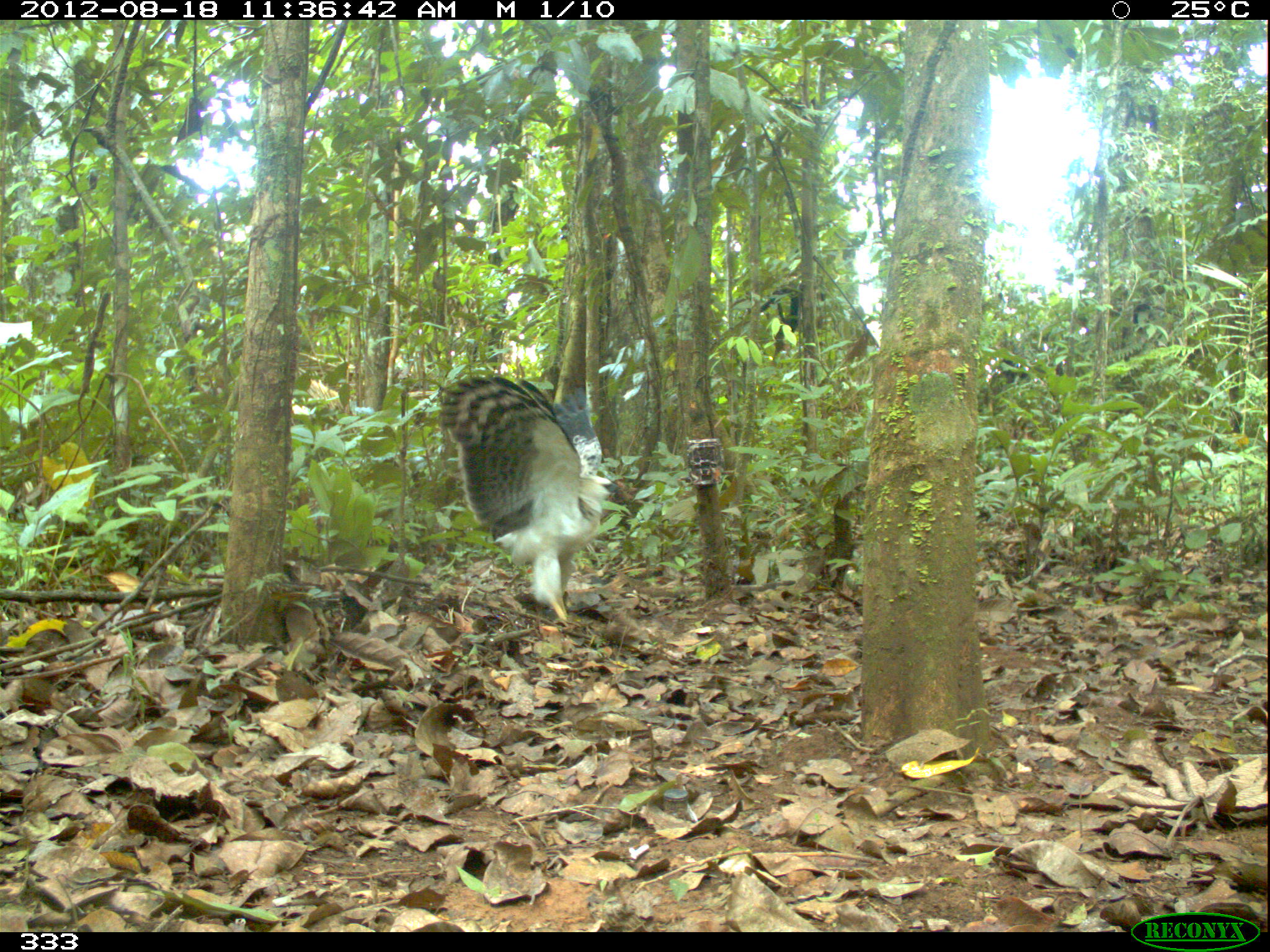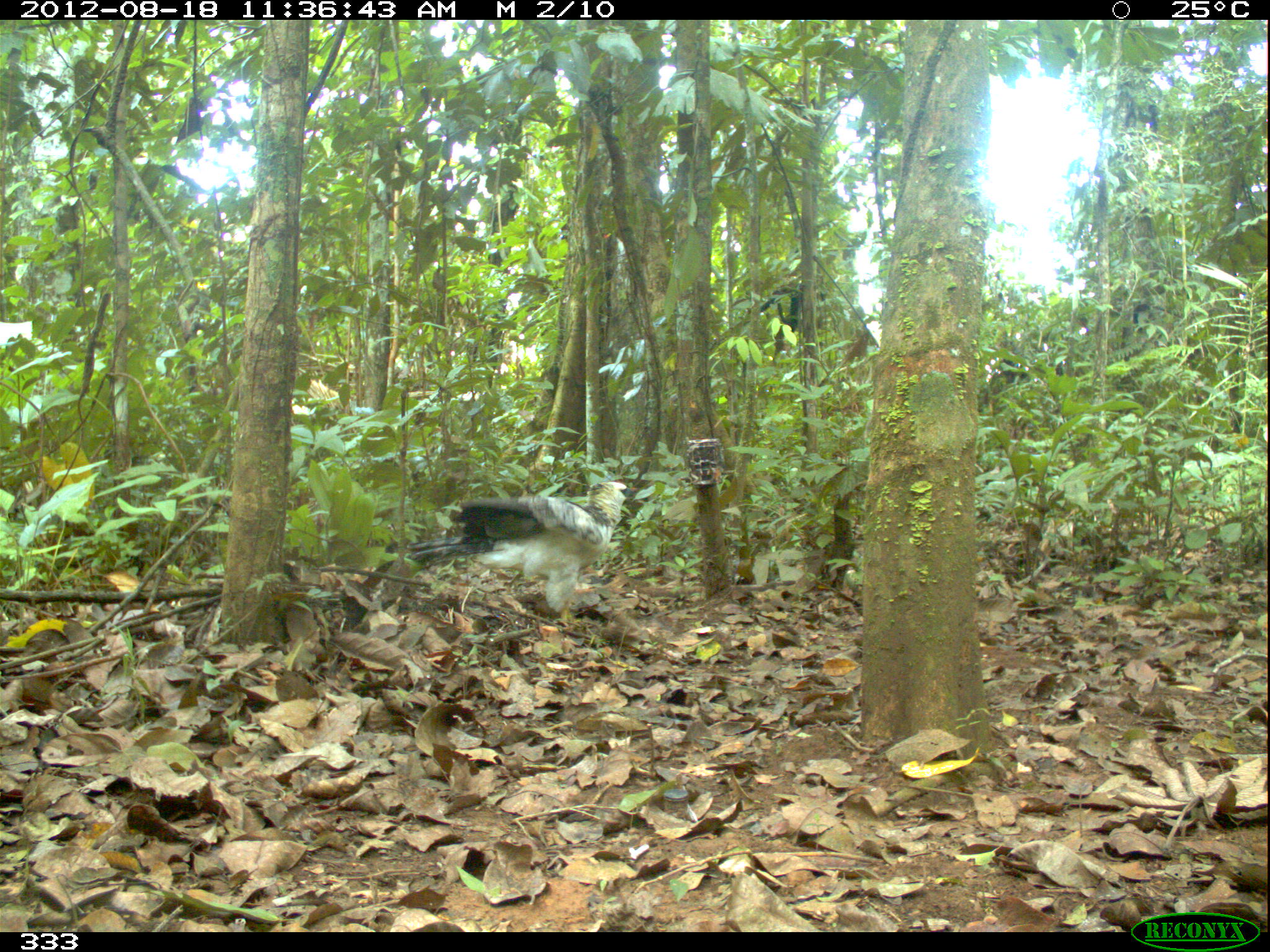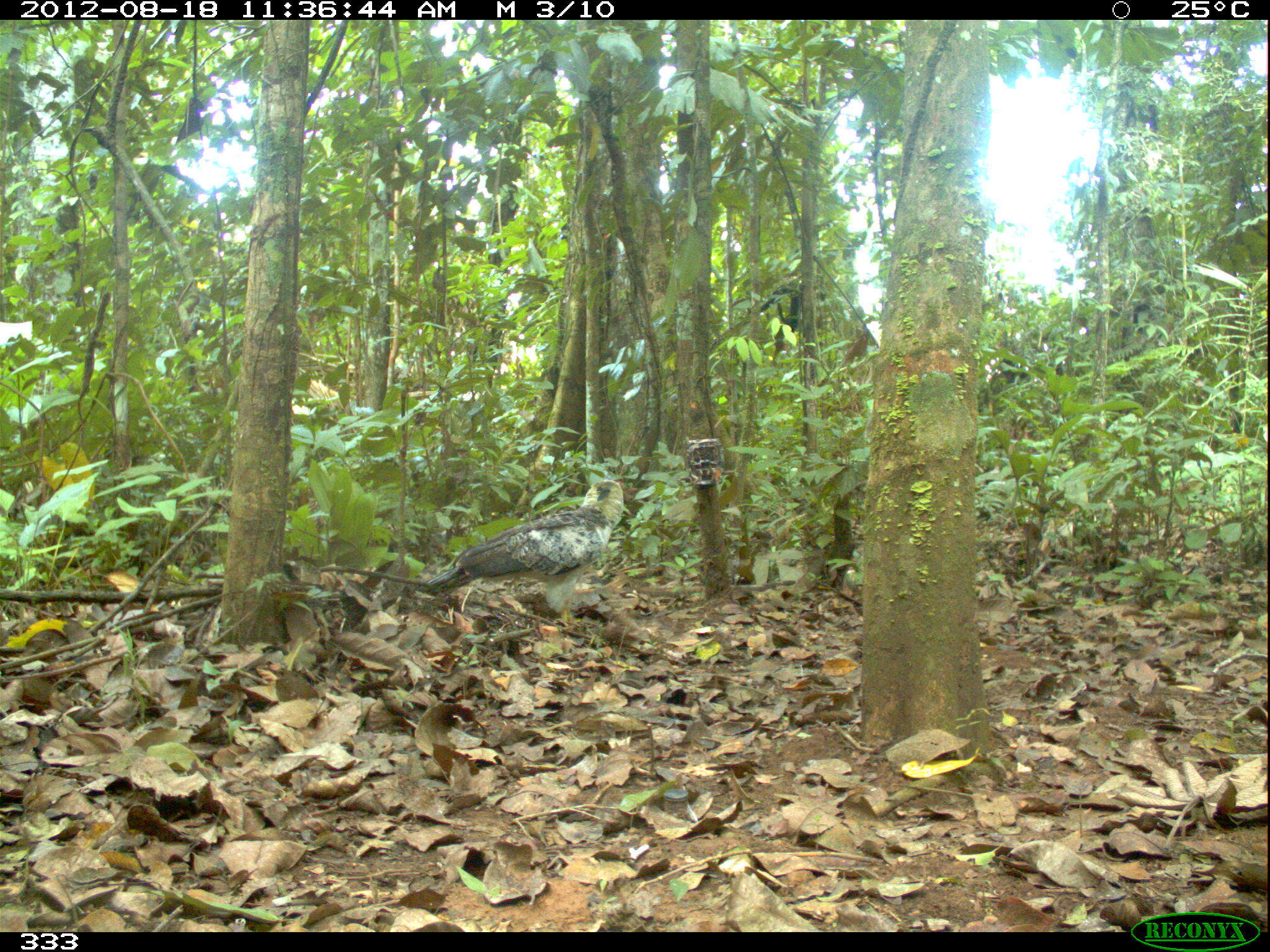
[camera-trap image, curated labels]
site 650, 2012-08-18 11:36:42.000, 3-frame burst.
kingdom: Animalia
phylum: Chordata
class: Aves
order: Accipitriformes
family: Accipitridae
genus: Morphnus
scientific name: Morphnus guianensis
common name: crested eagle